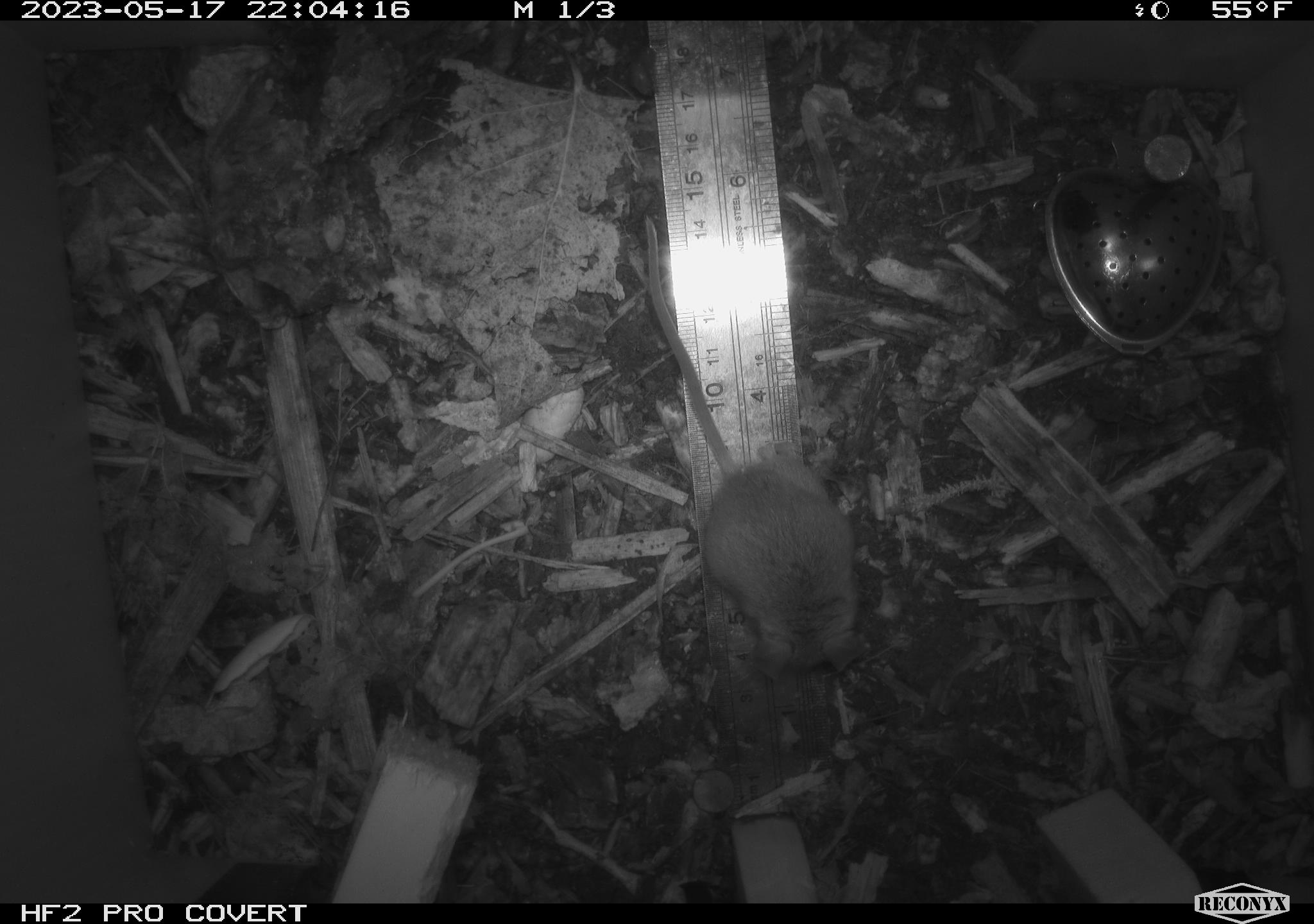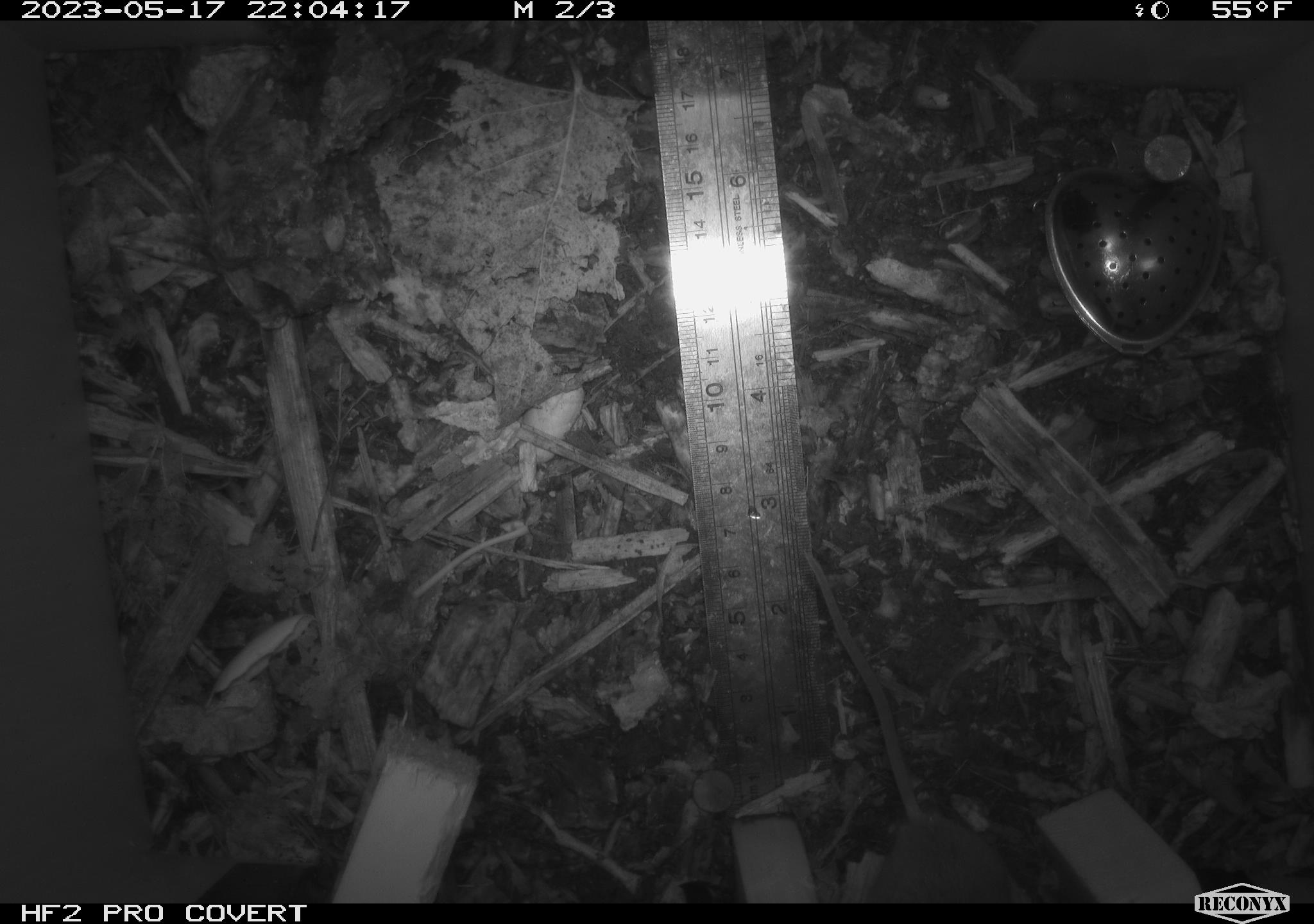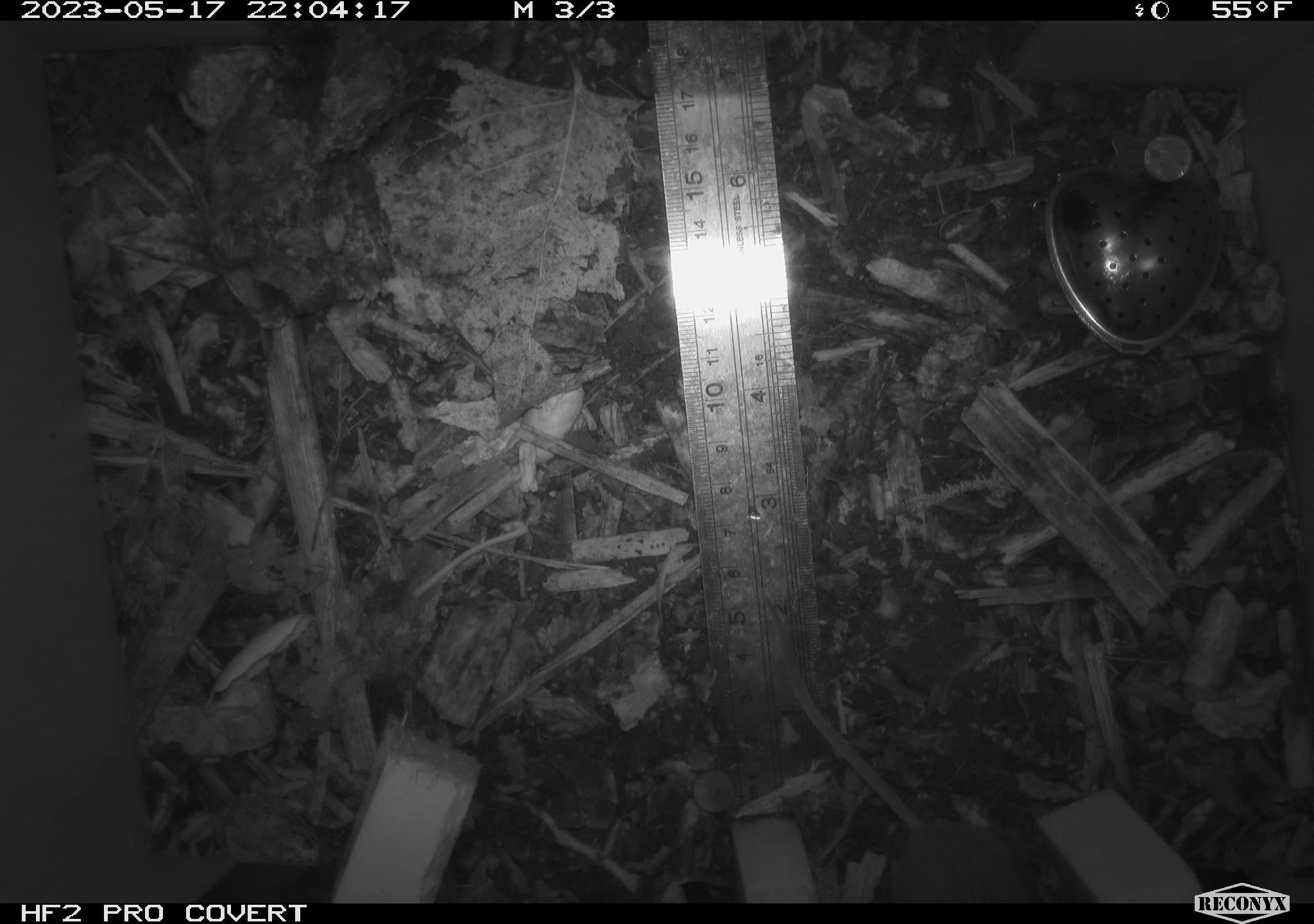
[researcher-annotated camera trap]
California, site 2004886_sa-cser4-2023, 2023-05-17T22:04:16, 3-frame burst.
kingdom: Animalia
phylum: Chordata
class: Mammalia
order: Rodentia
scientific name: Rodentia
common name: mouse species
Mouse species (Rodentia).